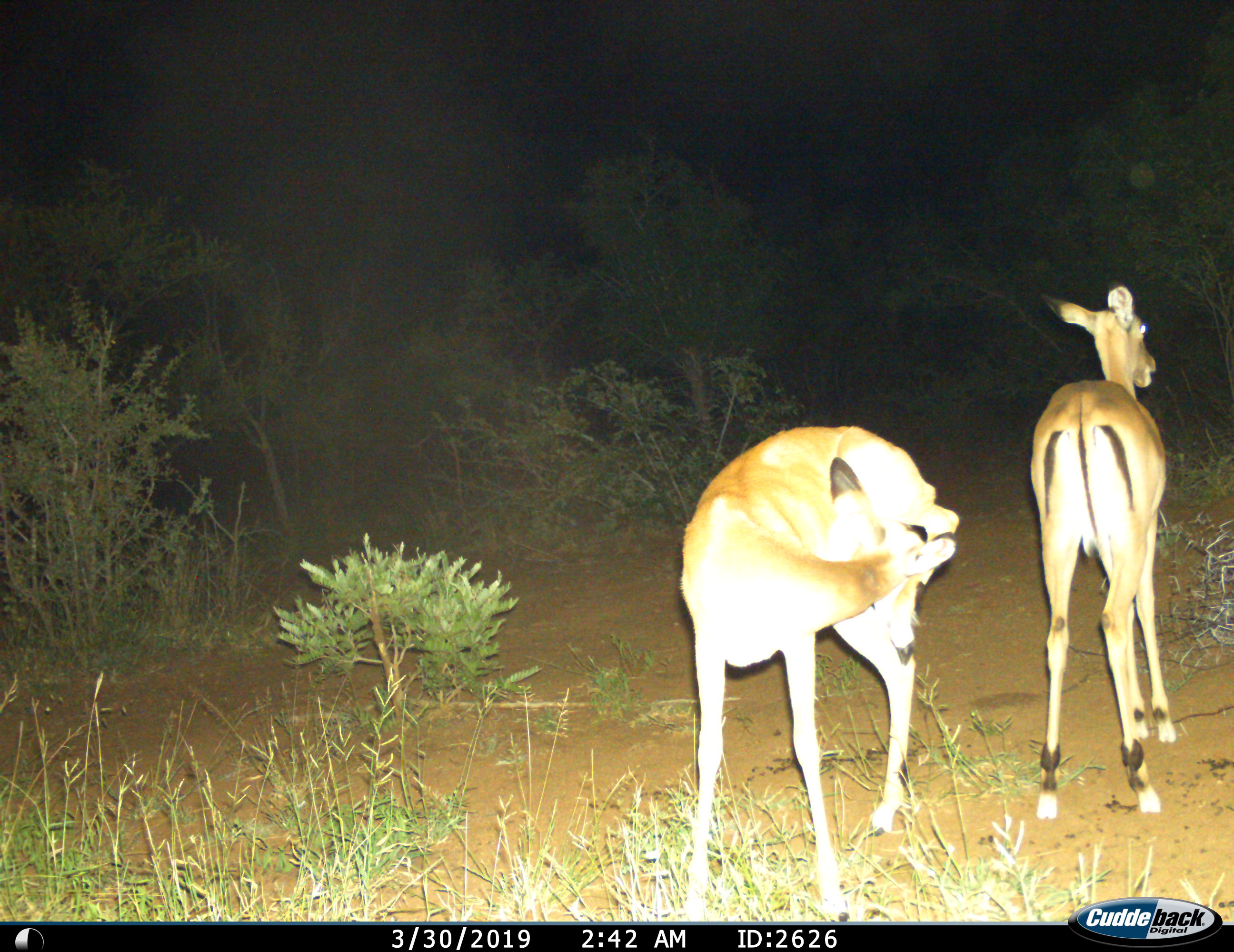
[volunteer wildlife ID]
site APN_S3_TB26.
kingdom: Animalia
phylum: Chordata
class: Mammalia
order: Artiodactyla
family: Bovidae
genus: Aepyceros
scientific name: Aepyceros melampus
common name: impala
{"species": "impala (Aepyceros melampus)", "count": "2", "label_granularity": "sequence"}